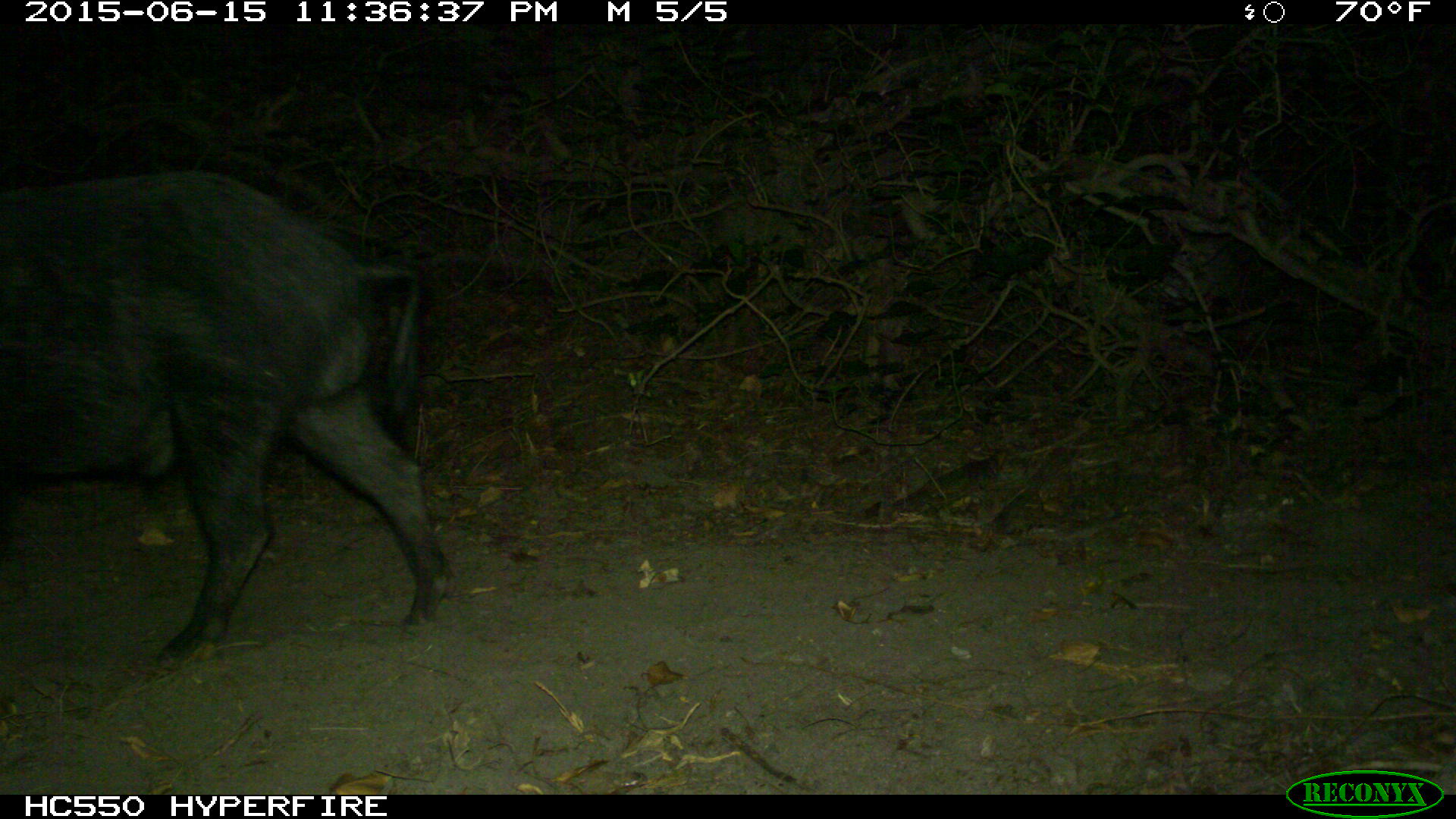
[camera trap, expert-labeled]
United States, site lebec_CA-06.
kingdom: Animalia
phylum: Chordata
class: Mammalia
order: Artiodactyla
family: Suidae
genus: Sus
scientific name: Sus scrofa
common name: wild boar